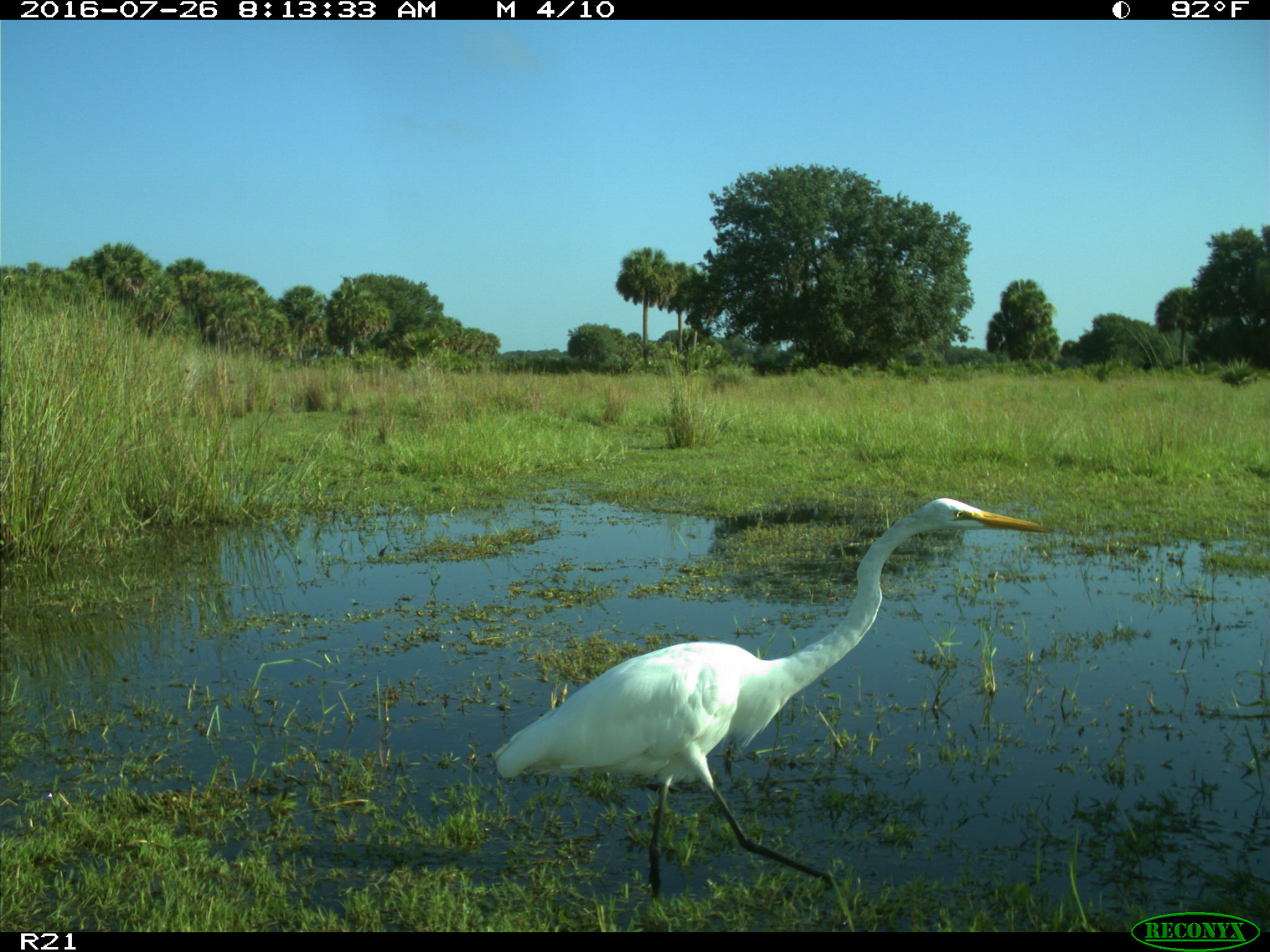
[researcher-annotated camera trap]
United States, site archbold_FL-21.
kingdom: Animalia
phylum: Chordata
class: Aves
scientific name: Aves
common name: birds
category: unidentified bird